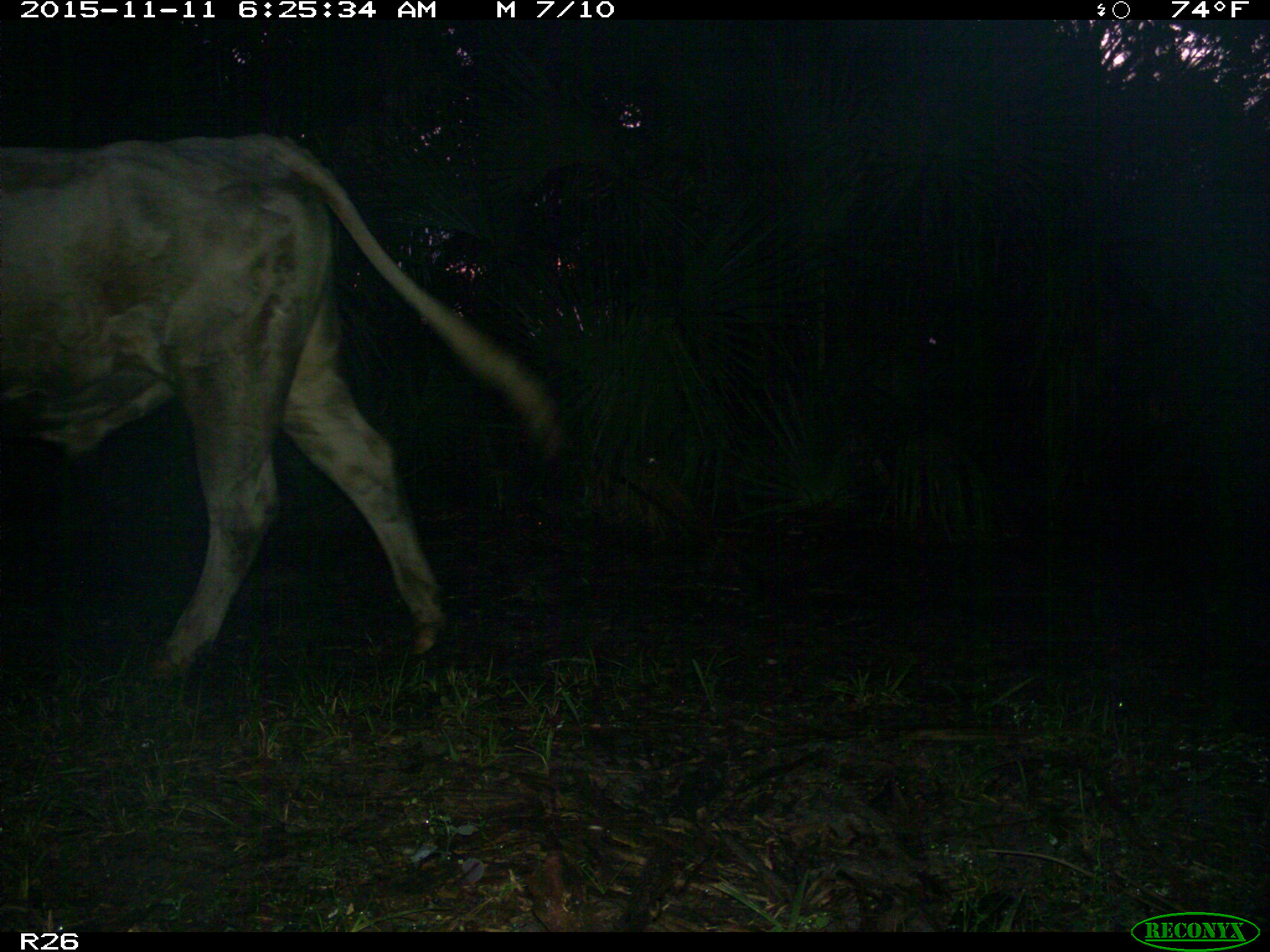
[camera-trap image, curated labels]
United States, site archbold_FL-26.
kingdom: Animalia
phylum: Chordata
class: Mammalia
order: Artiodactyla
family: Bovidae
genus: Bos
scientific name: Bos taurus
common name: domestic cow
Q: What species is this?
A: Bos taurus (domestic cow).